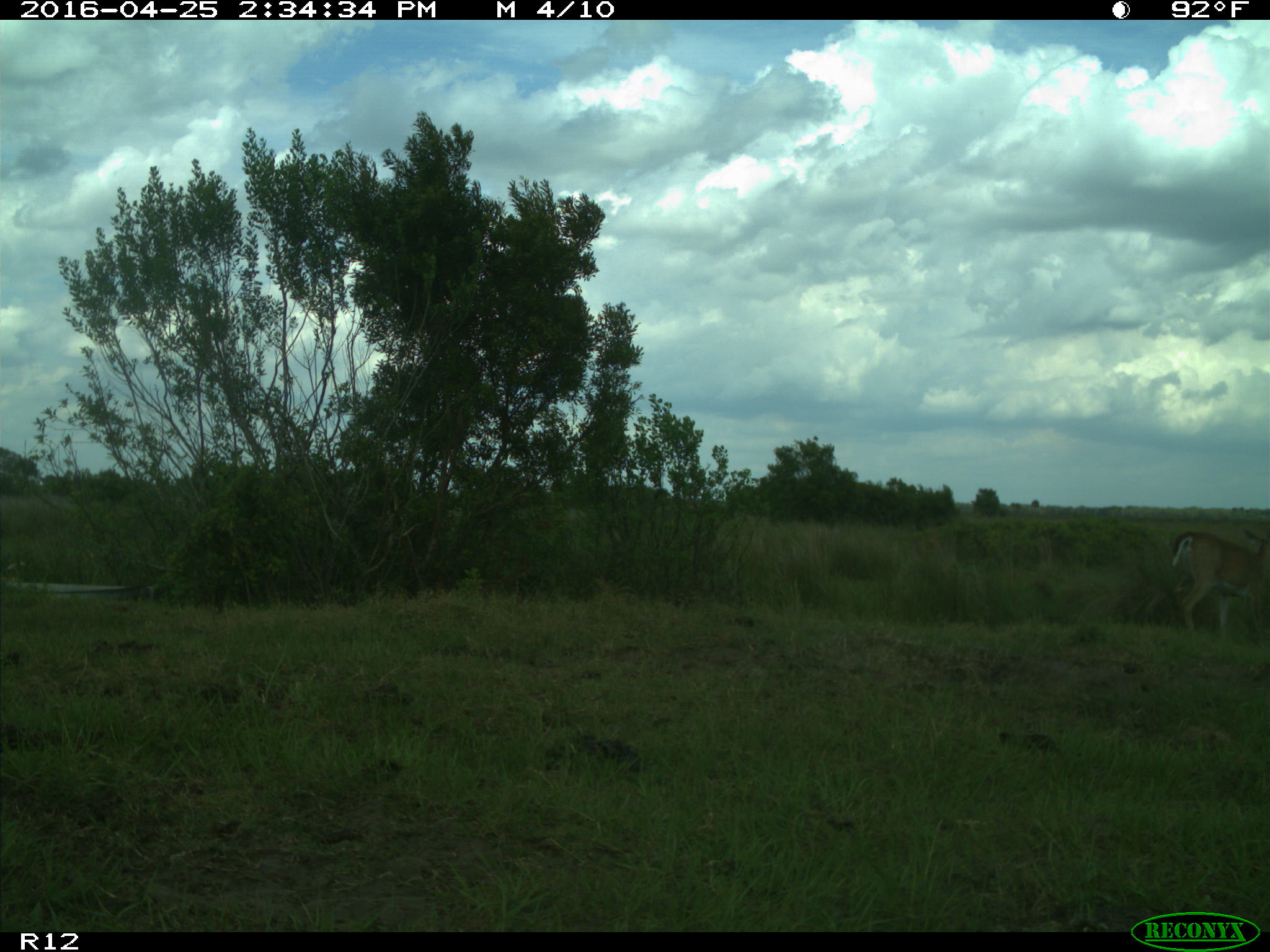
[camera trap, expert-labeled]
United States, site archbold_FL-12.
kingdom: Animalia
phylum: Chordata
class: Mammalia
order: Artiodactyla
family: Cervidae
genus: Odocoileus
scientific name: Odocoileus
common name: deer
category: unidentified deer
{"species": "unidentified deer (deer) (Odocoileus)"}